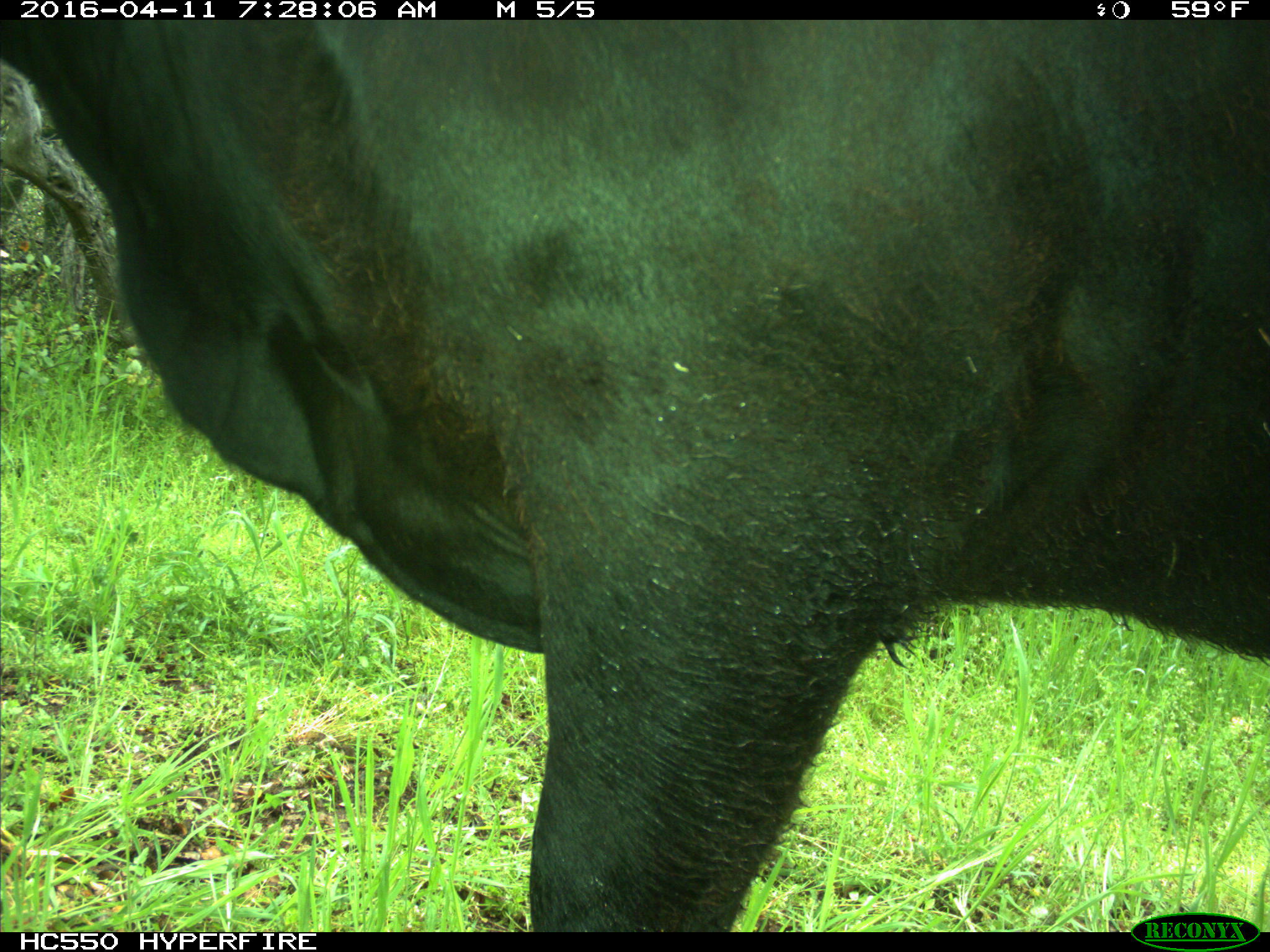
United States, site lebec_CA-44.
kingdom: Animalia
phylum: Chordata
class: Mammalia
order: Artiodactyla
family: Bovidae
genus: Bos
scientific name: Bos taurus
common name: domestic cow